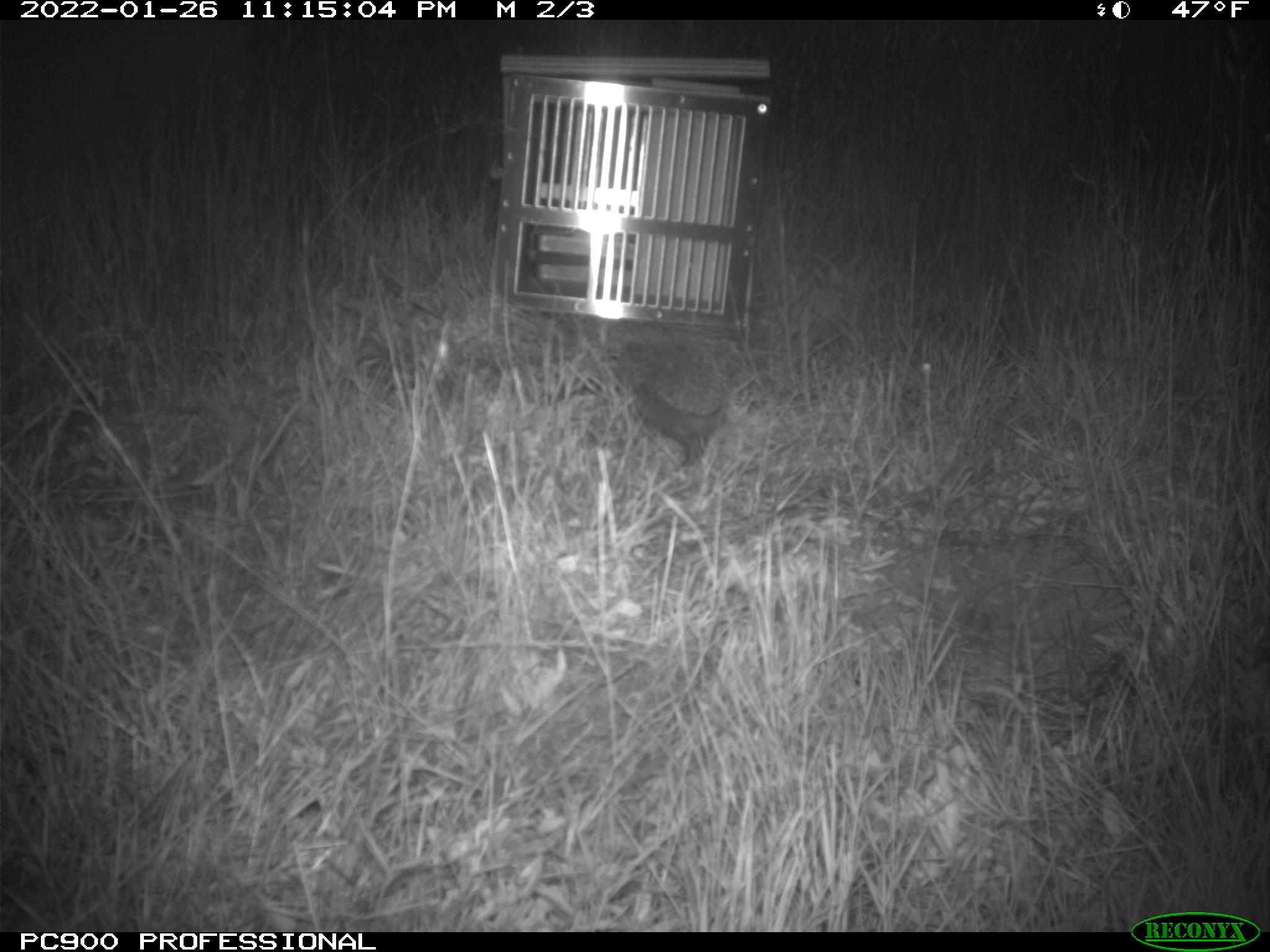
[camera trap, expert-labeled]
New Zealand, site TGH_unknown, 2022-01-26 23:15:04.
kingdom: Animalia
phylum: Chordata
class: Mammalia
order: Eulipotyphla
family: Erinaceidae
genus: Erinaceus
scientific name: Erinaceus europaeus europaeus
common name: european hedgehog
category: hedgehog